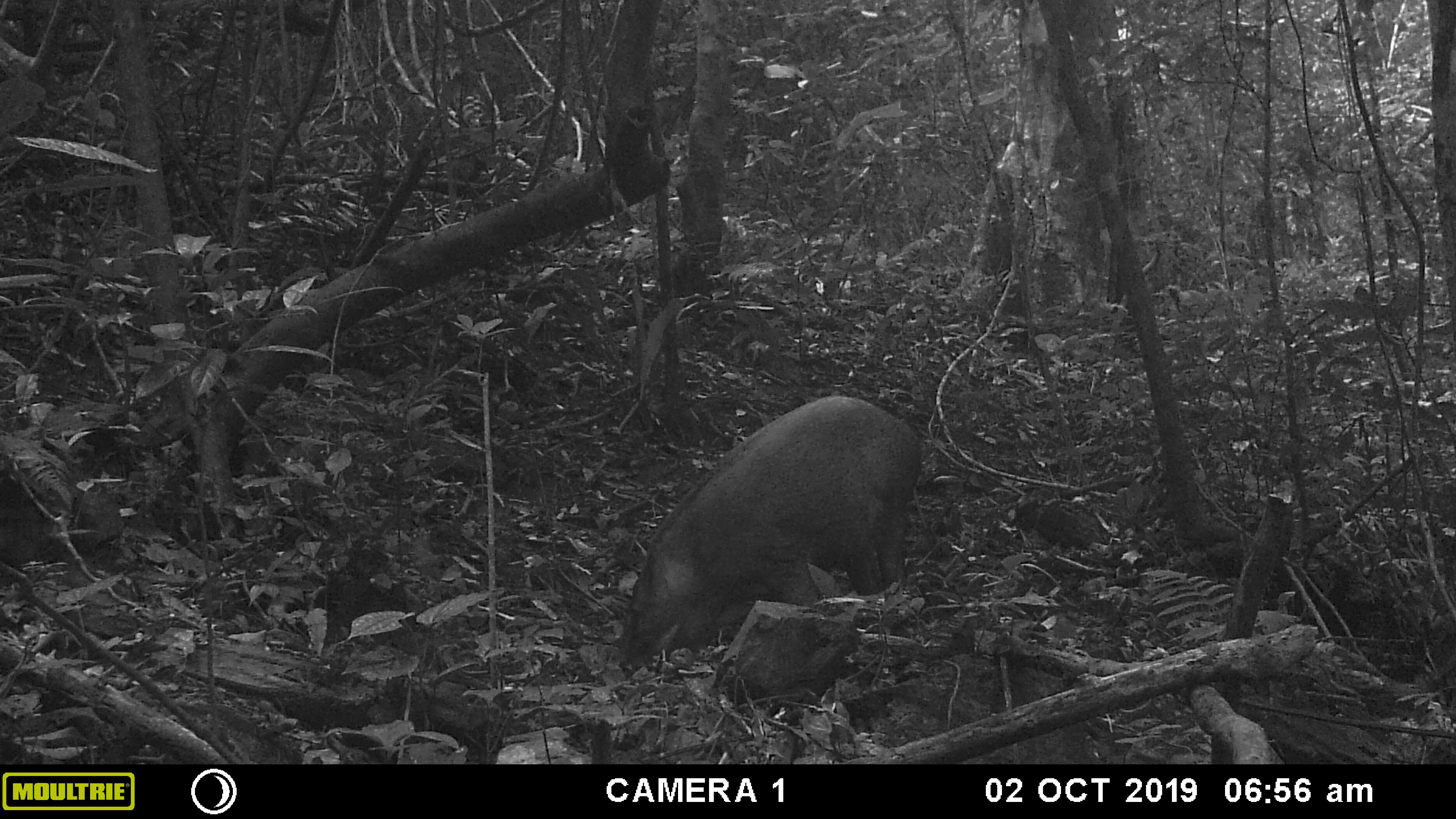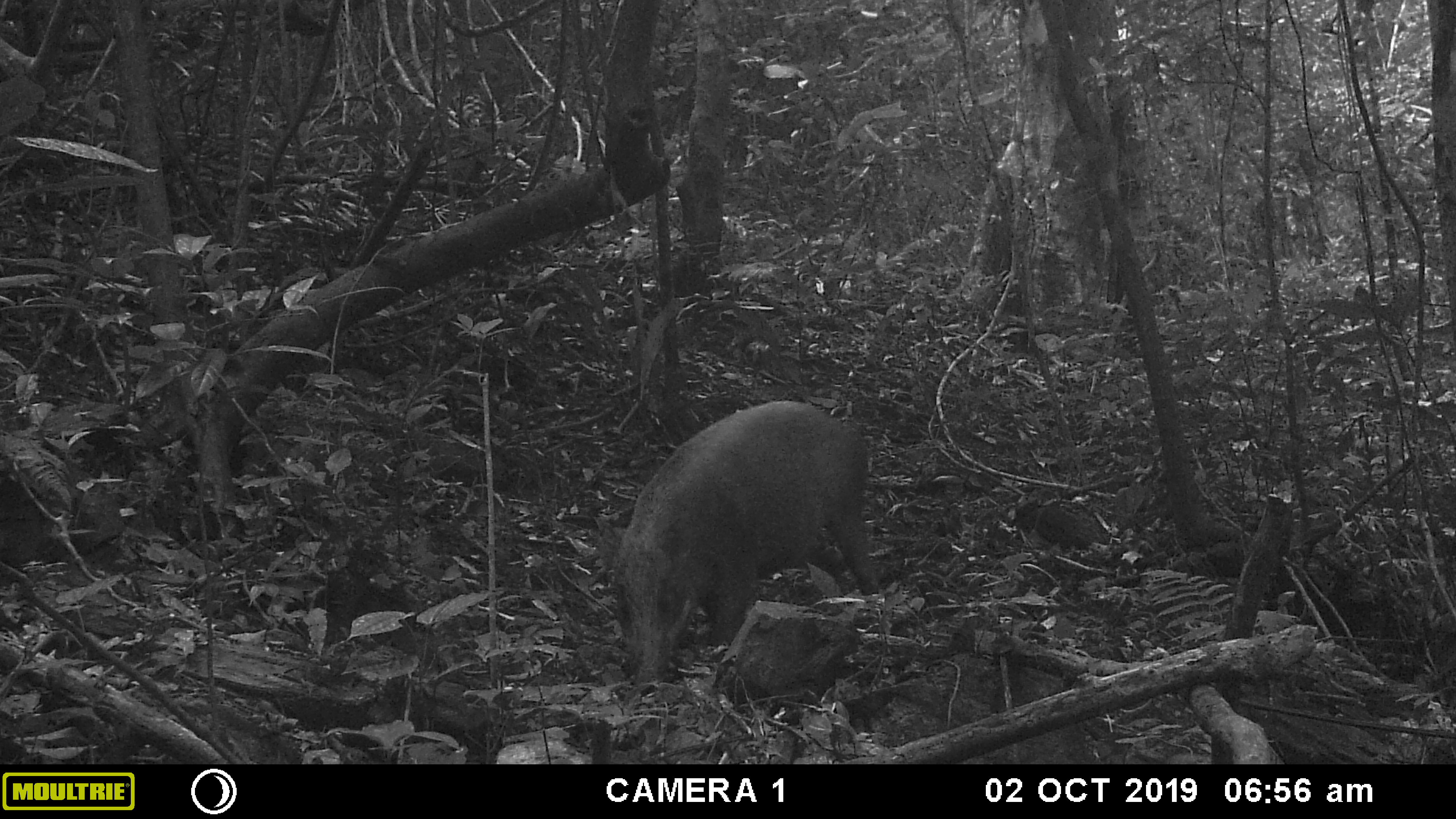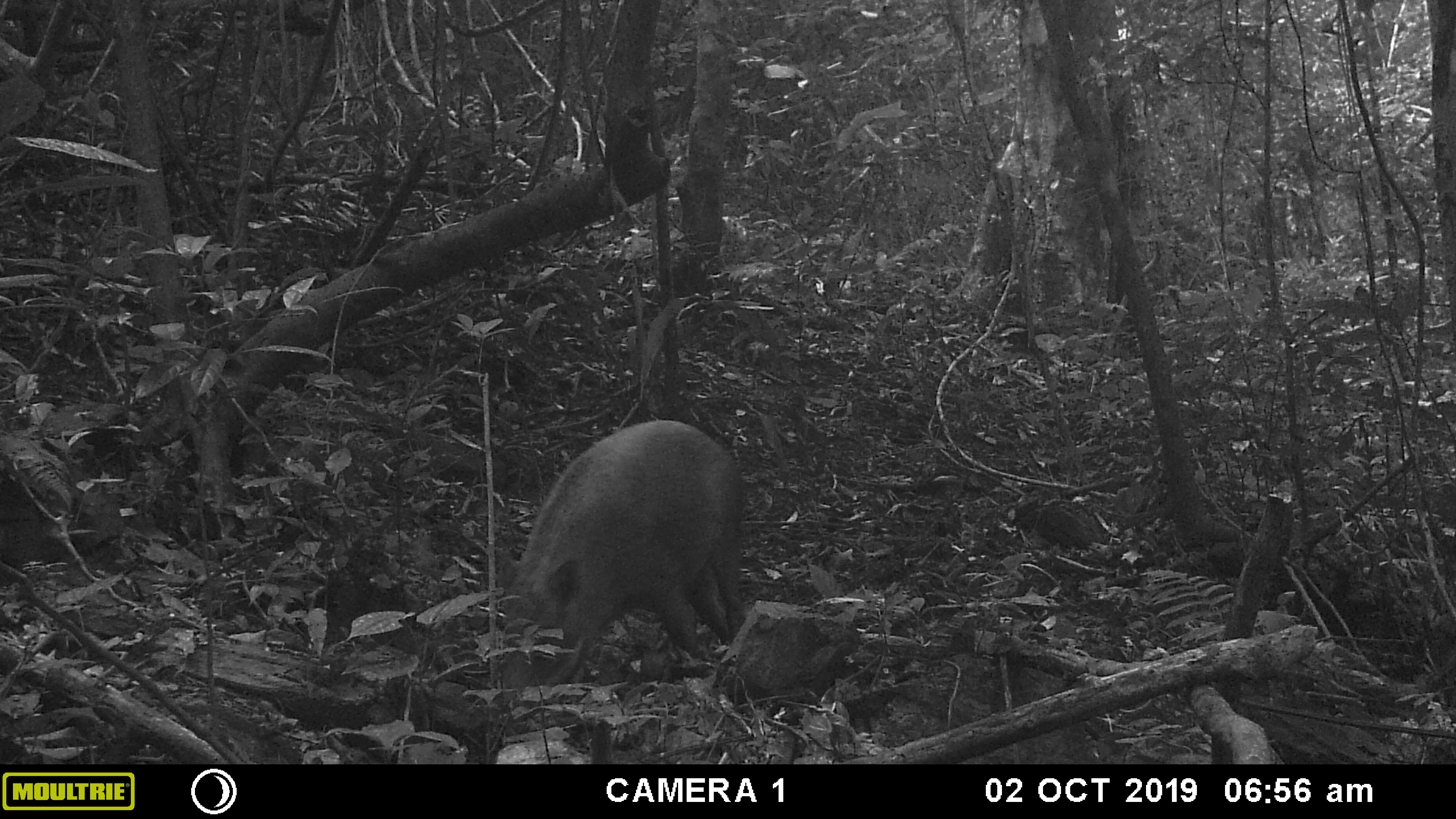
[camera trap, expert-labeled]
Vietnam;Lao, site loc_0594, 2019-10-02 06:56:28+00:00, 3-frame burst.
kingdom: Animalia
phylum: Chordata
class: Mammalia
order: Artiodactyla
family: Suidae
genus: Sus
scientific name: Sus scrofa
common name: eurasian wild pig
Eurasian wild pig (Sus scrofa). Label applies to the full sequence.